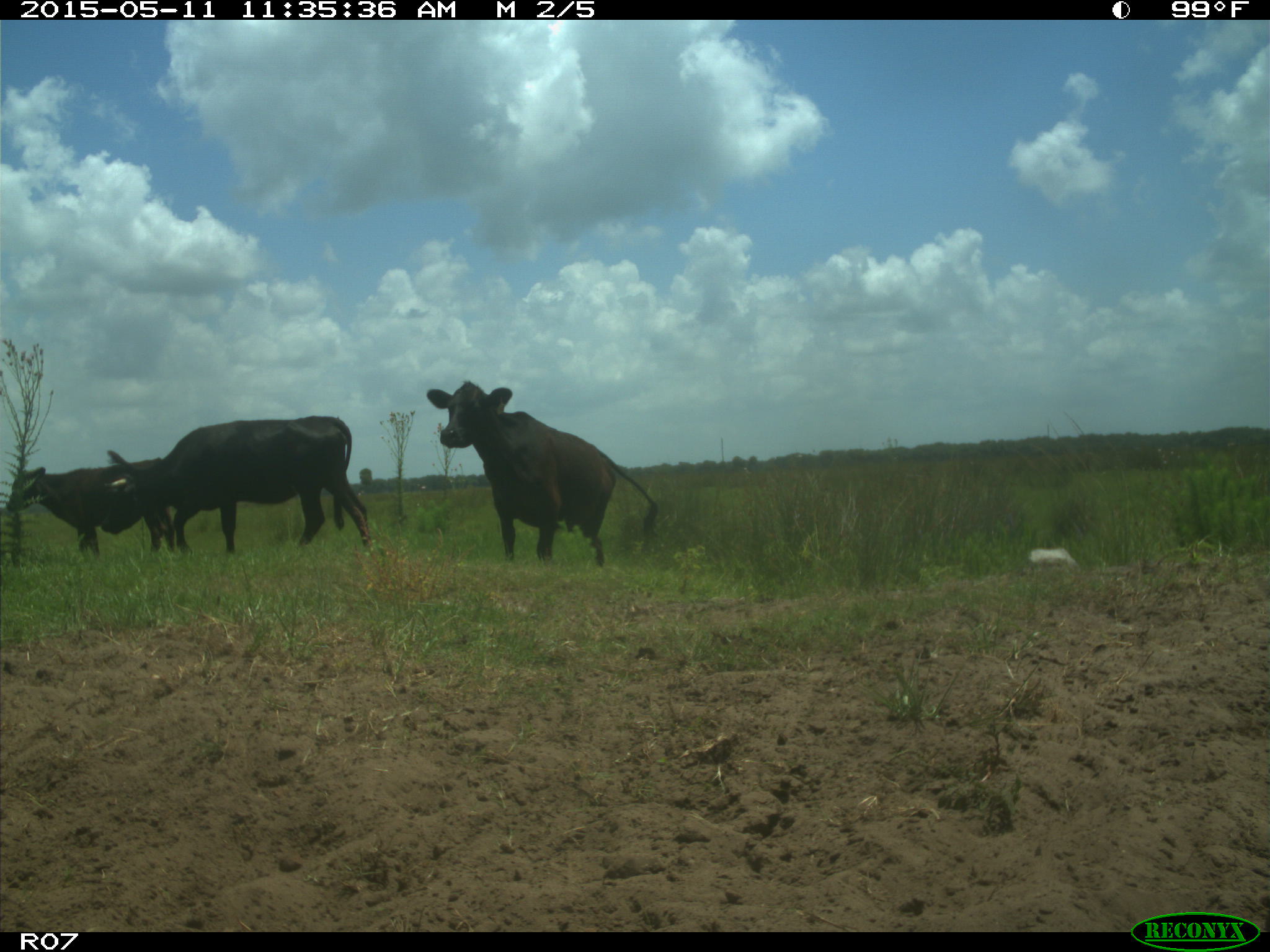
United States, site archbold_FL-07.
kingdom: Animalia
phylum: Chordata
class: Mammalia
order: Artiodactyla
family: Bovidae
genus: Bos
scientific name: Bos taurus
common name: domestic cow